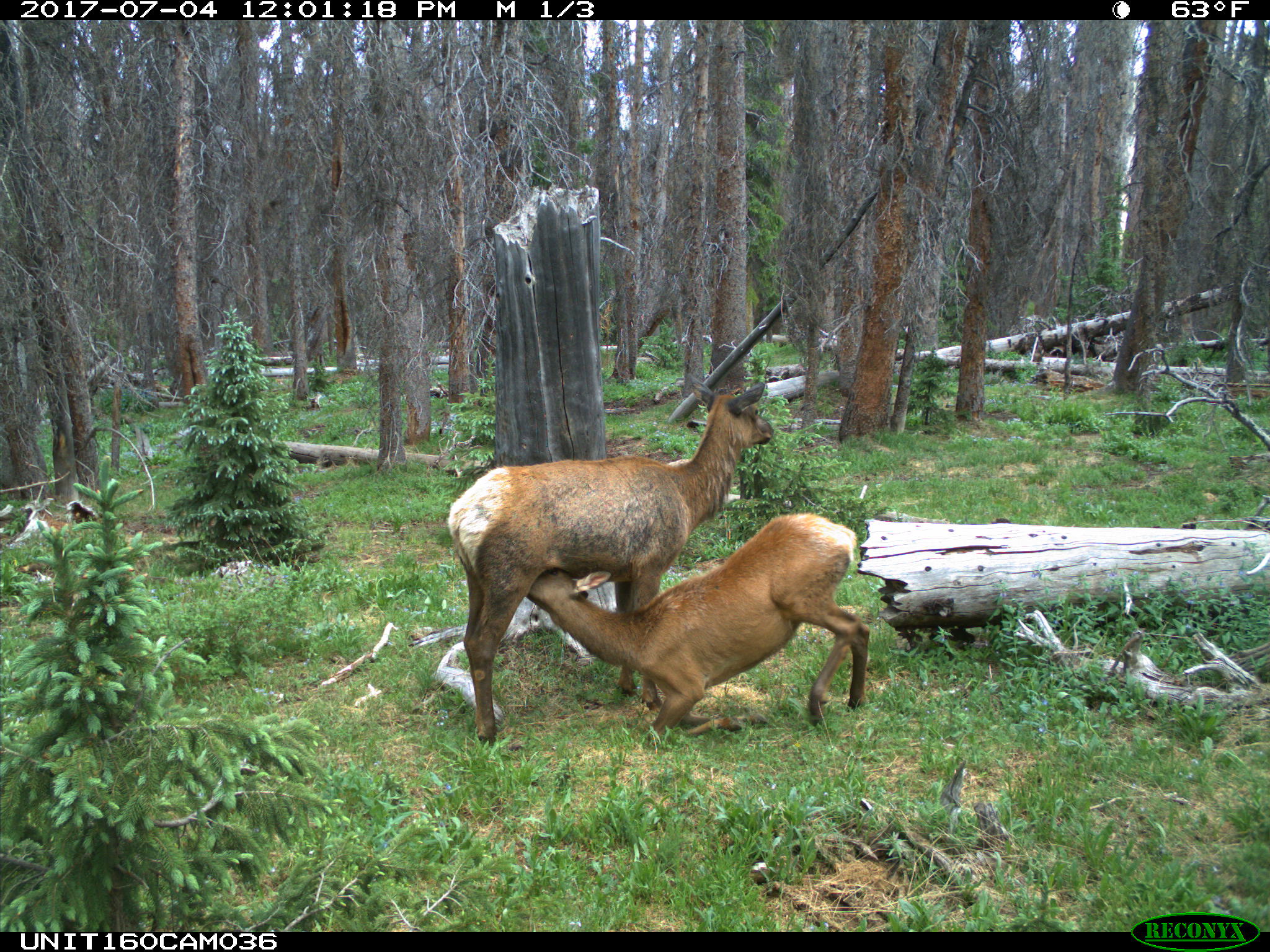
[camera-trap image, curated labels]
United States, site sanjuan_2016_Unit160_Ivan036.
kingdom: Animalia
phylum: Chordata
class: Mammalia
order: Artiodactyla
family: Cervidae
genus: Cervus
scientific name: Cervus elaphus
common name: red deer